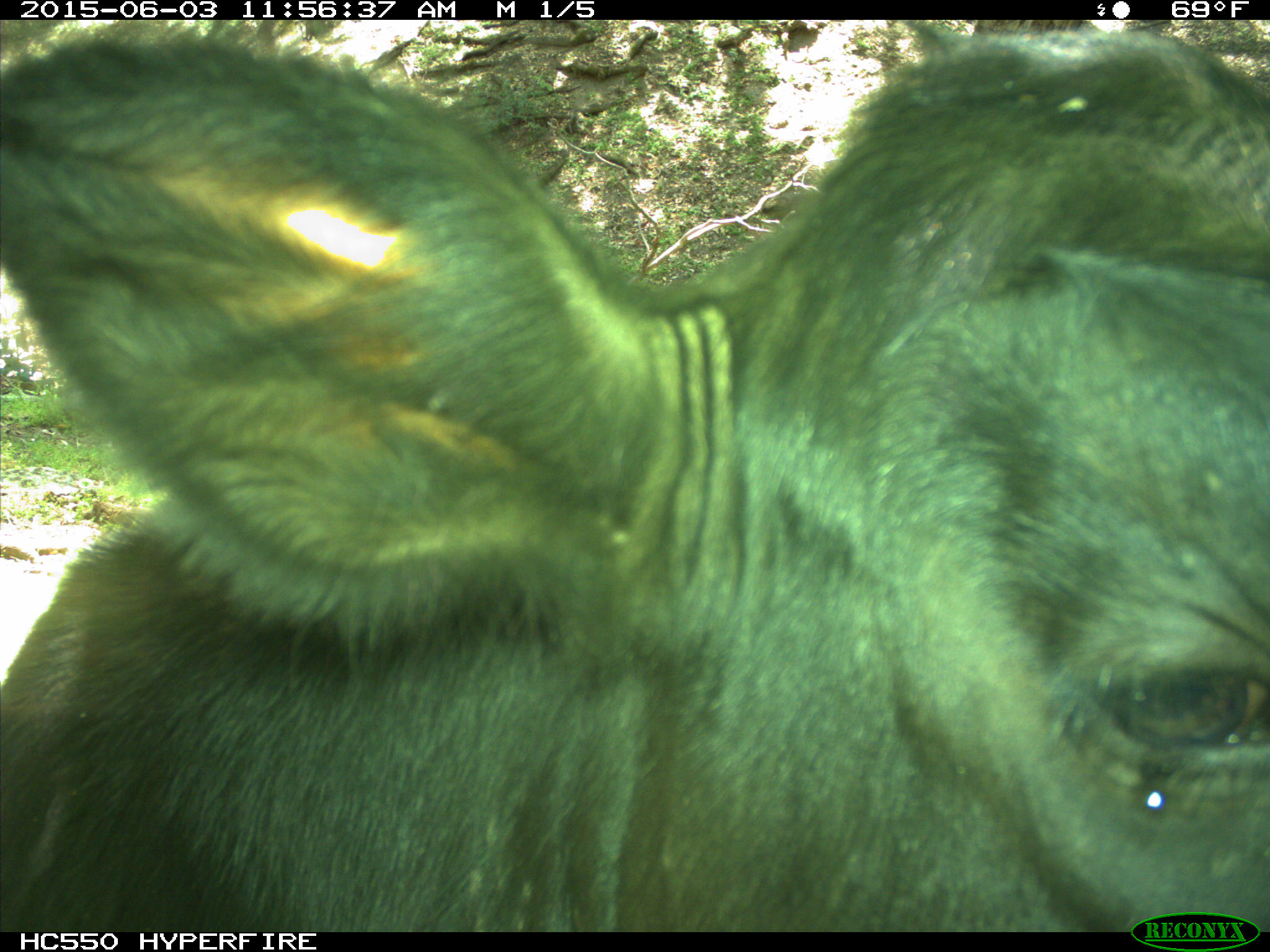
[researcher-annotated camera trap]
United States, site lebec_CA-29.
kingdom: Animalia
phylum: Chordata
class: Mammalia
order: Artiodactyla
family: Bovidae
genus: Bos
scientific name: Bos taurus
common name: domestic cow